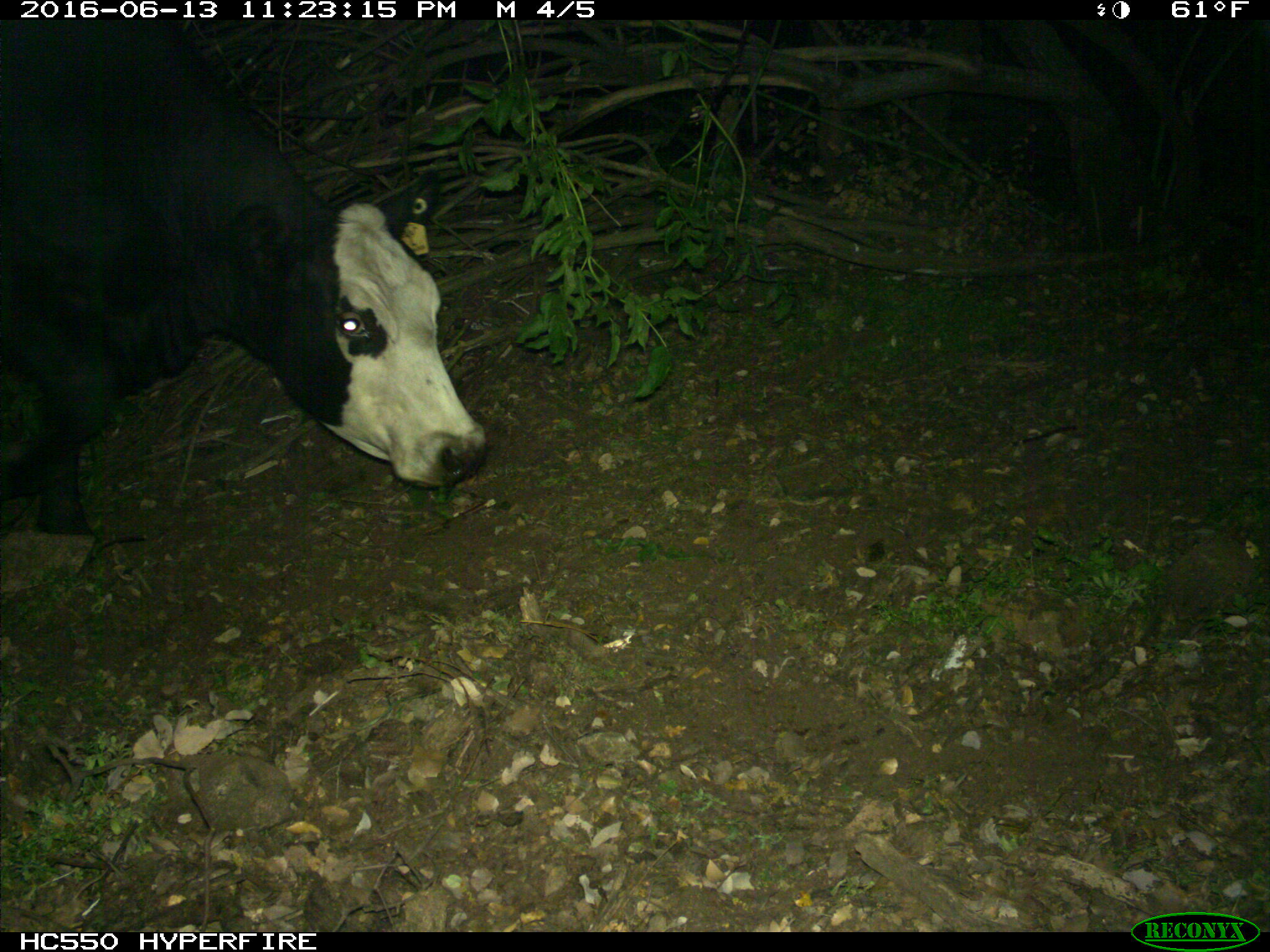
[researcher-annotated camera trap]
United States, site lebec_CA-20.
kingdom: Animalia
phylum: Chordata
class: Mammalia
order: Artiodactyla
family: Bovidae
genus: Bos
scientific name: Bos taurus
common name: domestic cow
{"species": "Bos taurus (domestic cow)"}